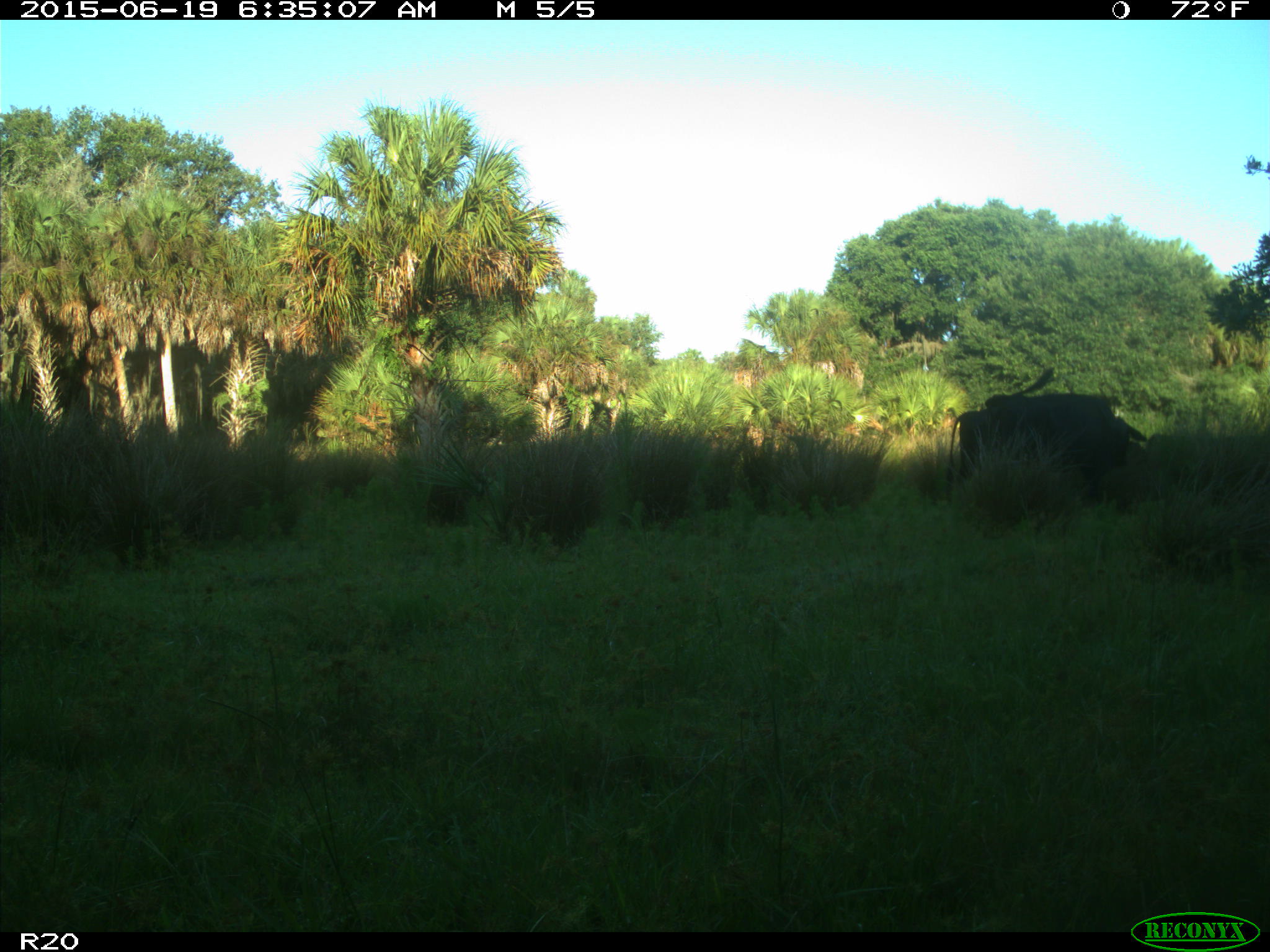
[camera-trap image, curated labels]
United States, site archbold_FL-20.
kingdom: Animalia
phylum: Chordata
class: Mammalia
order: Artiodactyla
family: Bovidae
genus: Bos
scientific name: Bos taurus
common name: domestic cow